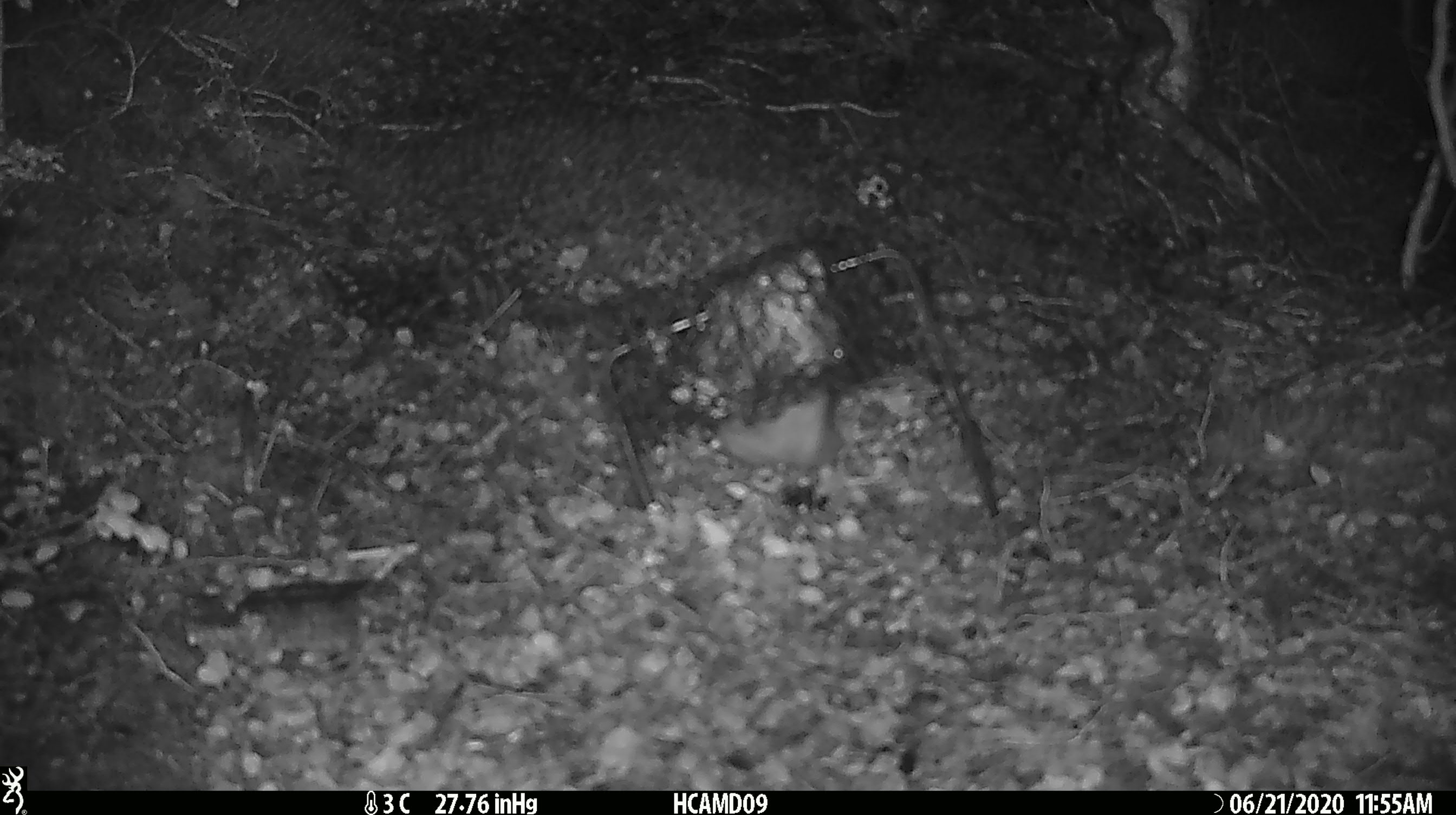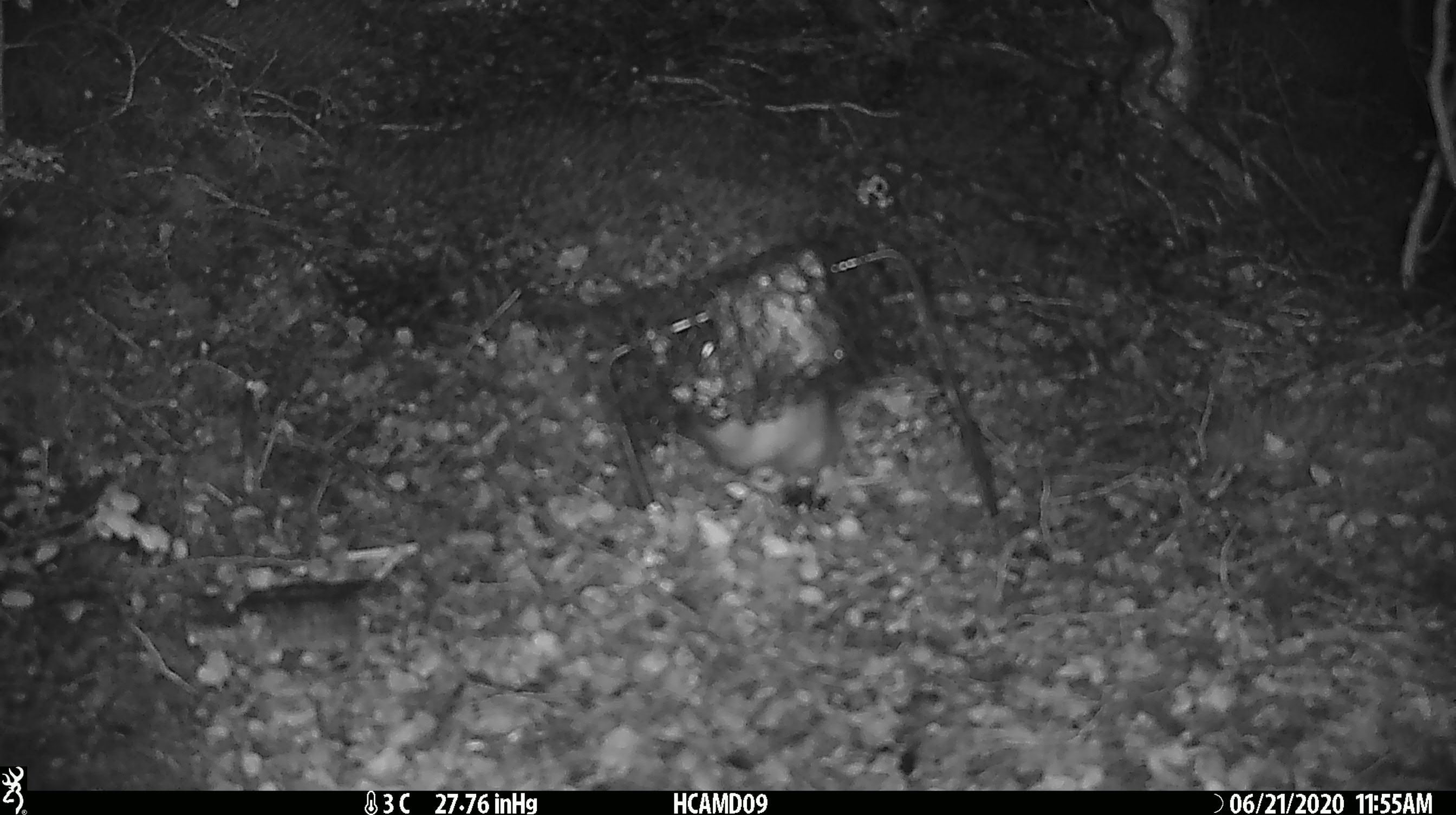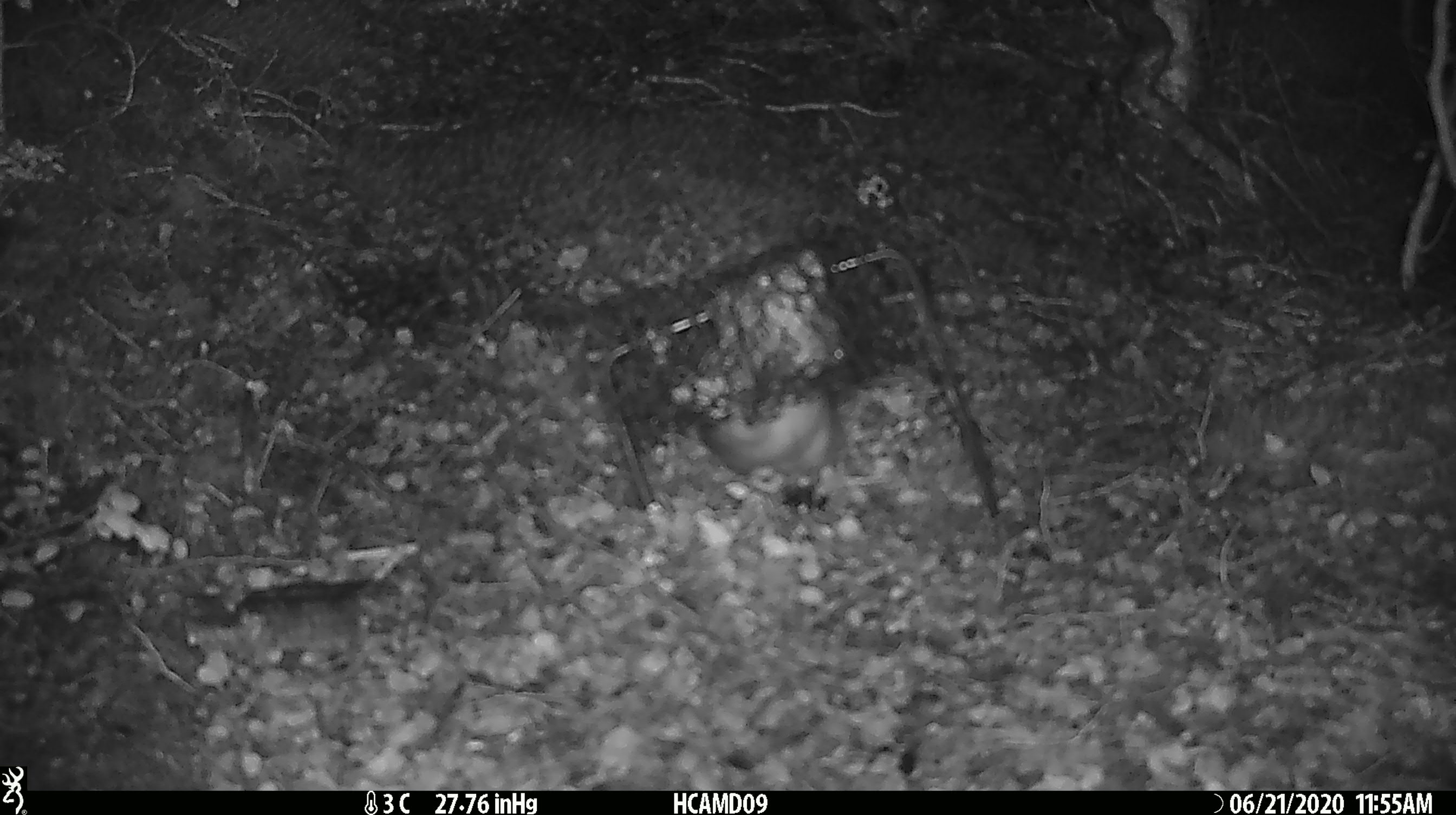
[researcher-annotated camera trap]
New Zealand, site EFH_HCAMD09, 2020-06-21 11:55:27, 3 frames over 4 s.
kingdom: Animalia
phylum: Chordata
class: Mammalia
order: Rodentia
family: Muridae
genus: Rattus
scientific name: Rattus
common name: rat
Rat (Rattus).